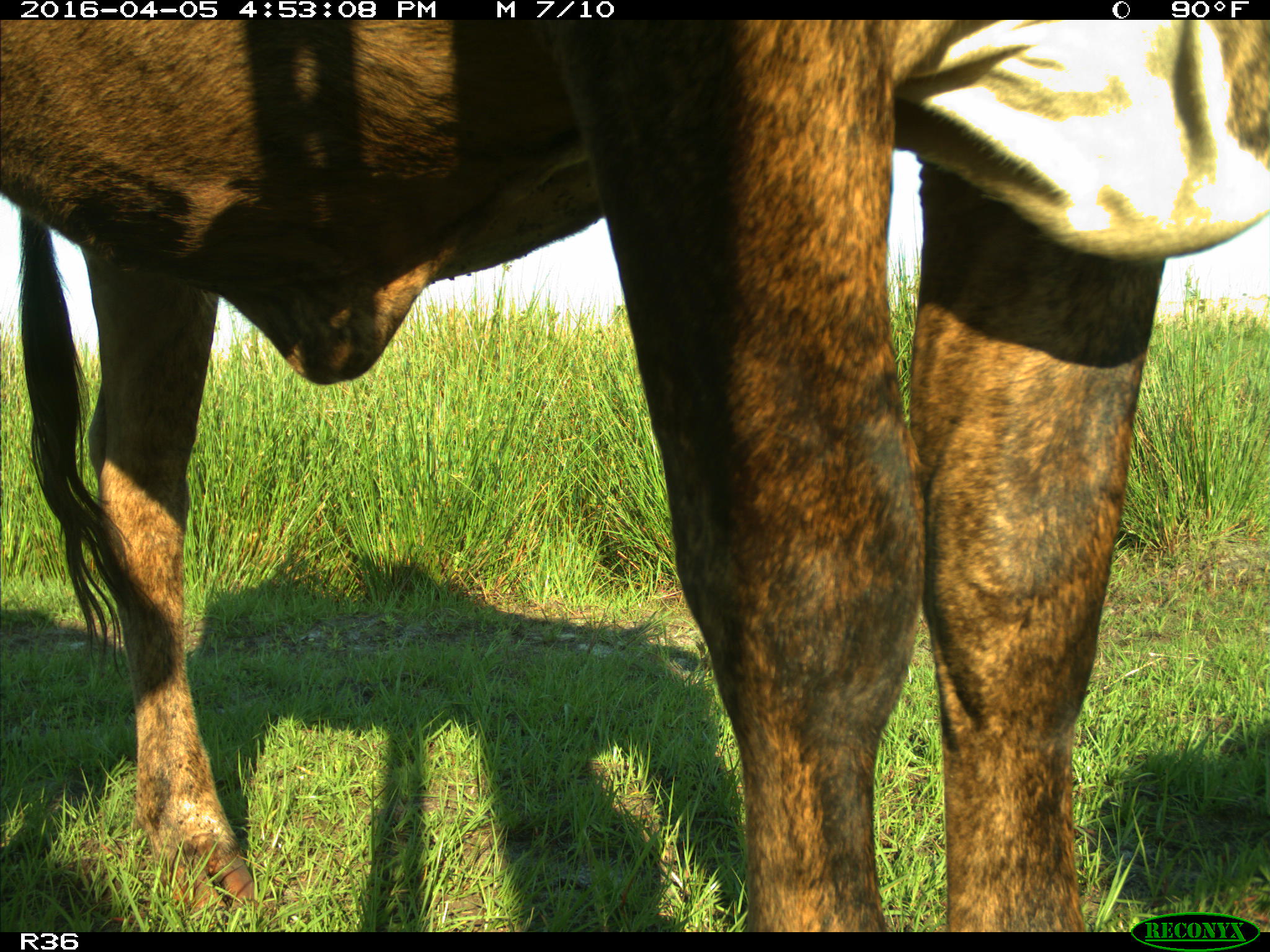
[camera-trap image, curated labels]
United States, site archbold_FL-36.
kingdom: Animalia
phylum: Chordata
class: Mammalia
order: Artiodactyla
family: Bovidae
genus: Bos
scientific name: Bos taurus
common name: domestic cow